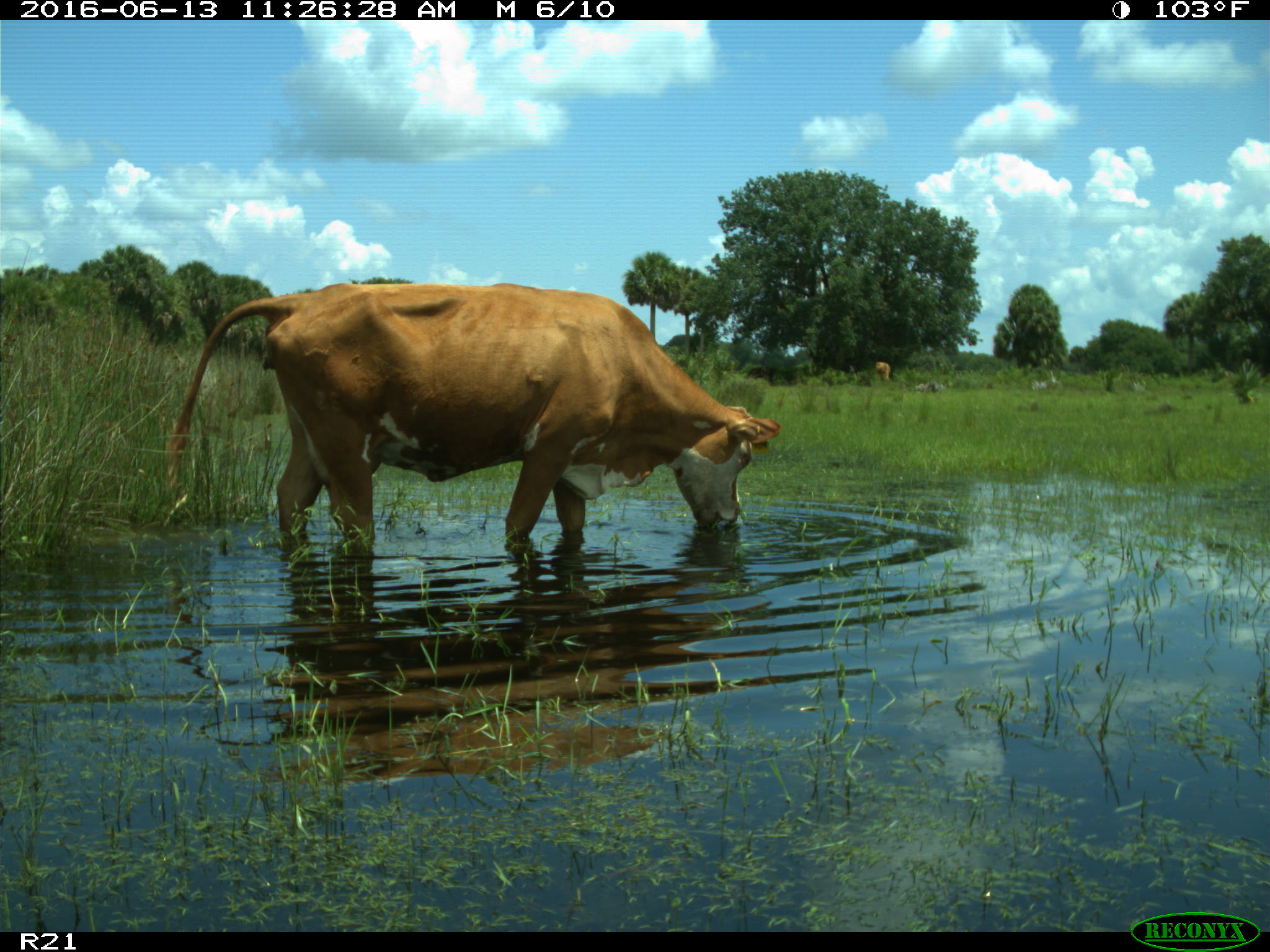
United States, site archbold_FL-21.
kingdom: Animalia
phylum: Chordata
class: Mammalia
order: Artiodactyla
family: Bovidae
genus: Bos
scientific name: Bos taurus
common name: domestic cow